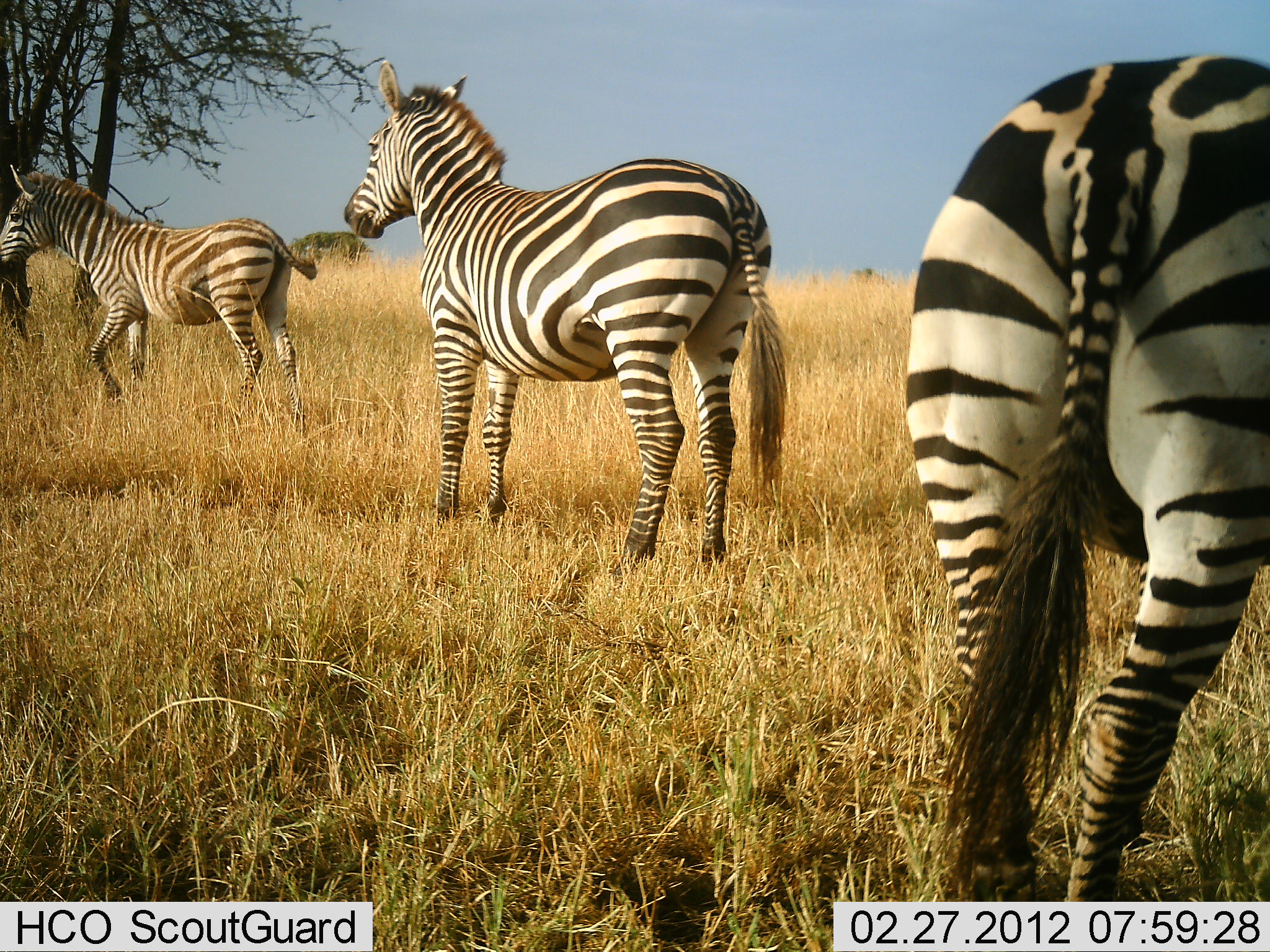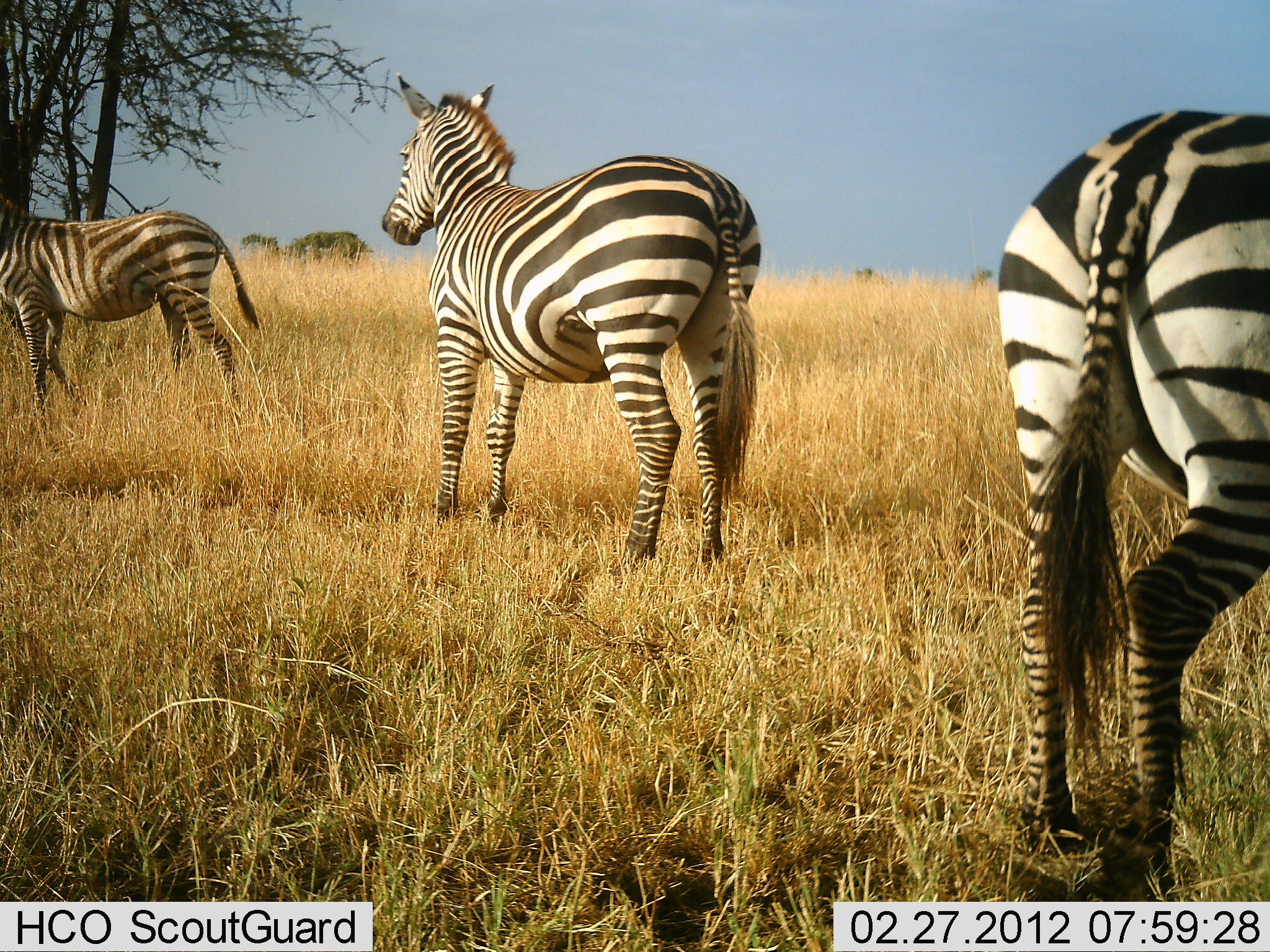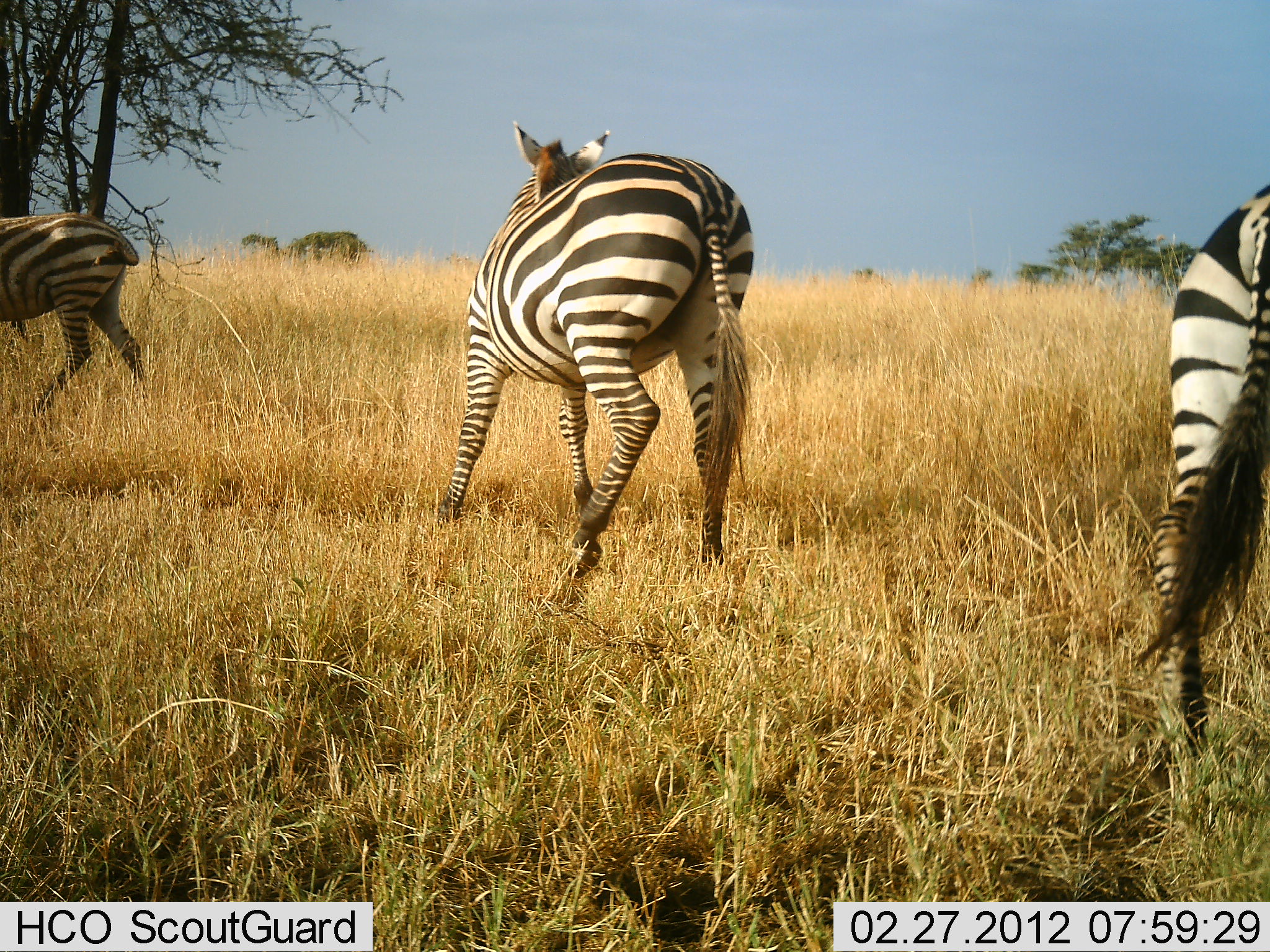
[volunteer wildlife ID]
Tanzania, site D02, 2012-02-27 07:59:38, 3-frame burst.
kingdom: Animalia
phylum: Chordata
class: Mammalia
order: Perissodactyla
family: Equidae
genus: Equus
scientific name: Equus quagga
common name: plains zebra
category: zebra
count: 3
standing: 42%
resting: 0%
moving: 83%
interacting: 0%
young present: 17%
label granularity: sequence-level